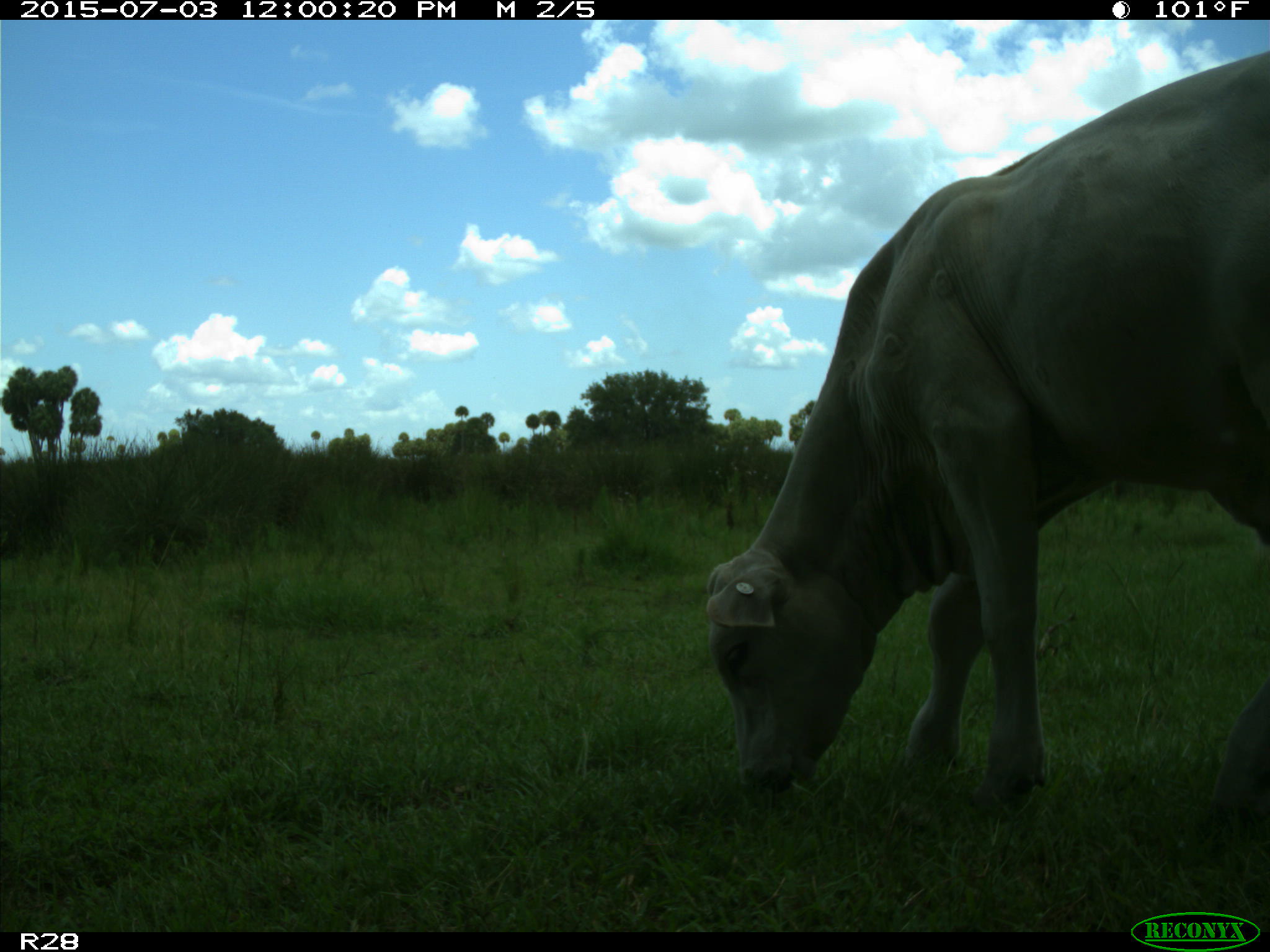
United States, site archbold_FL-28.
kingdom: Animalia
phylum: Chordata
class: Mammalia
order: Artiodactyla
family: Bovidae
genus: Bos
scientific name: Bos taurus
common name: domestic cow